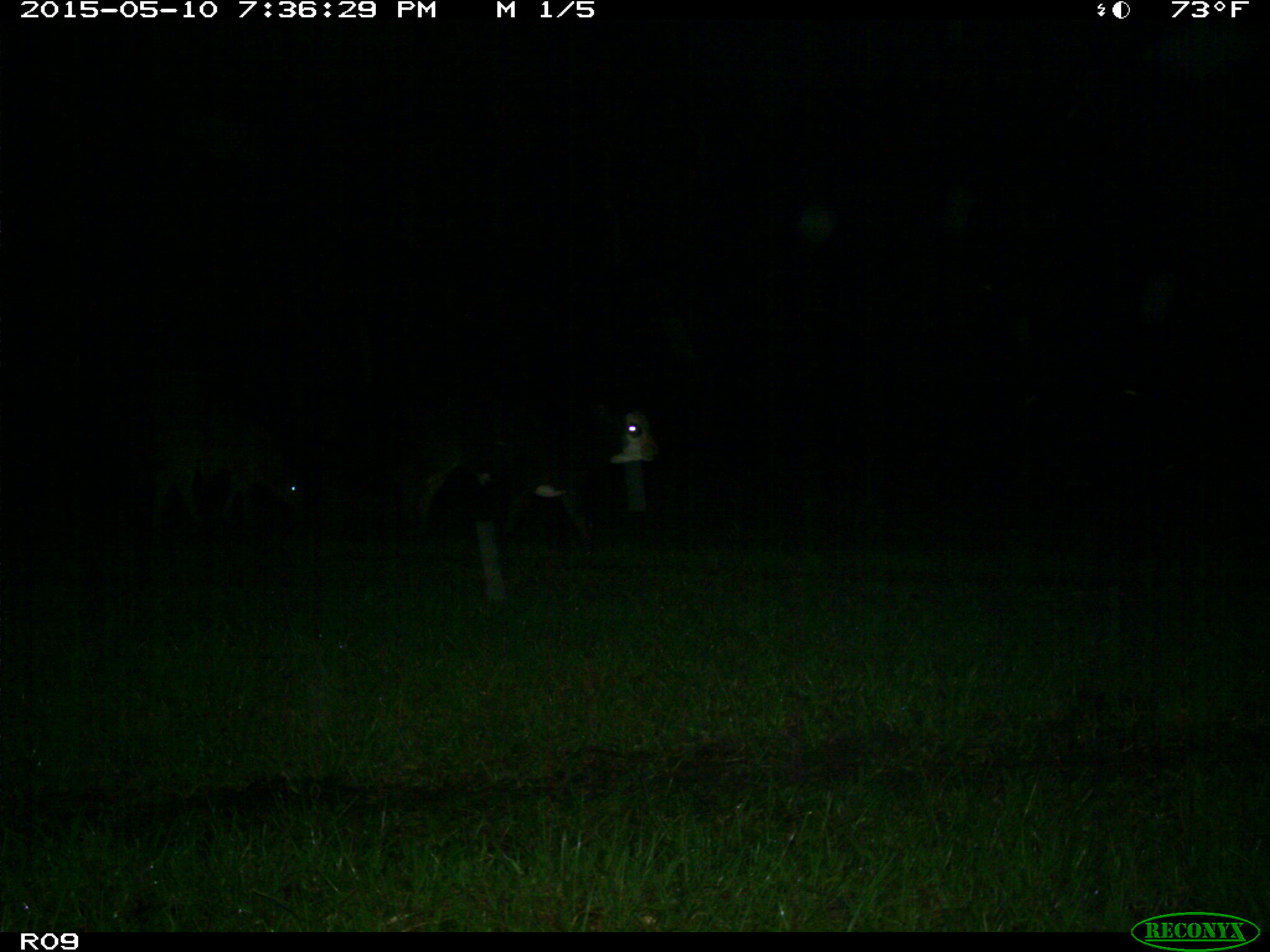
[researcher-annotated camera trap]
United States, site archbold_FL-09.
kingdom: Animalia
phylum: Chordata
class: Mammalia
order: Artiodactyla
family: Bovidae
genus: Bos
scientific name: Bos taurus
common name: domestic cow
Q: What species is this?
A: Bos taurus (domestic cow).